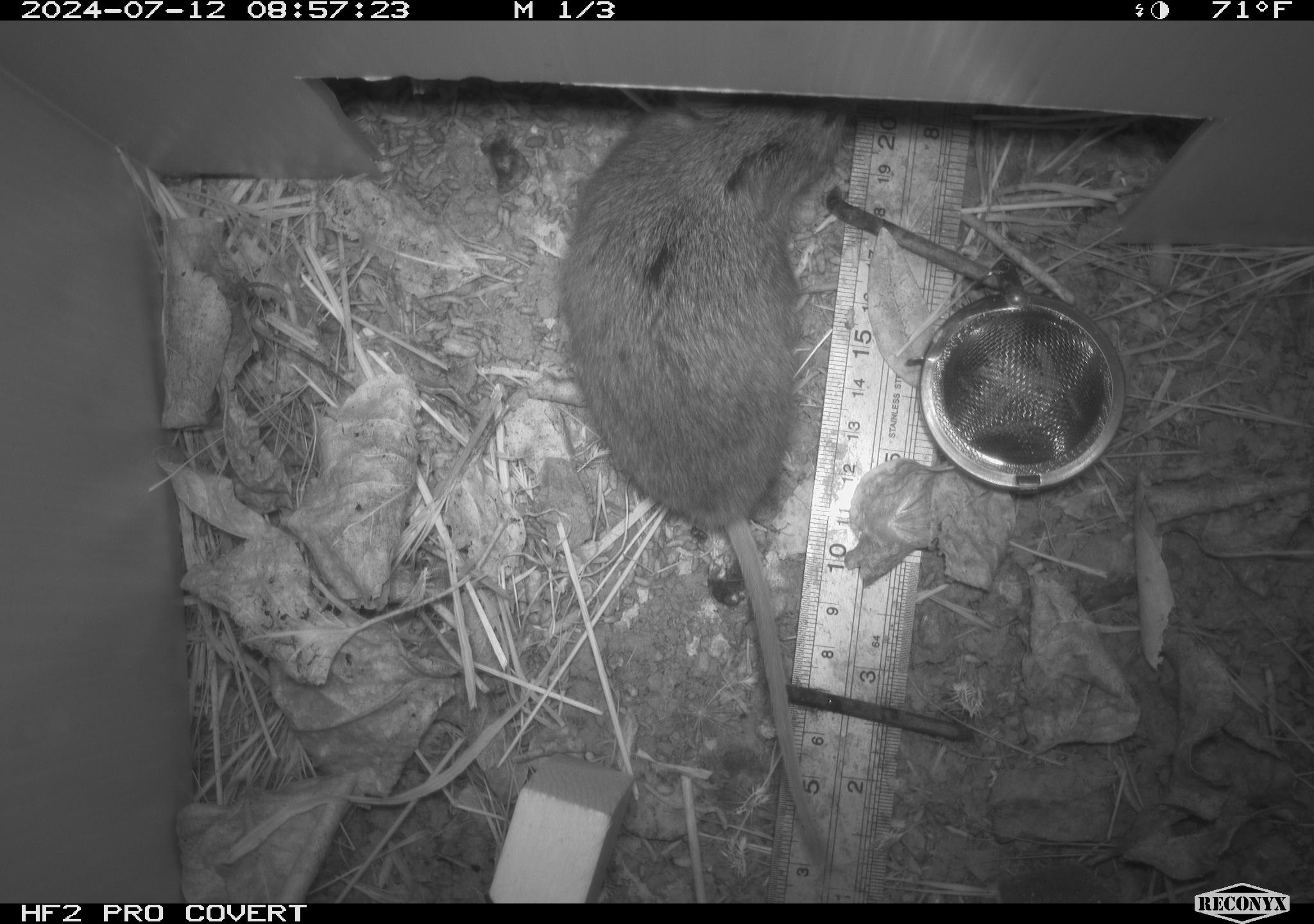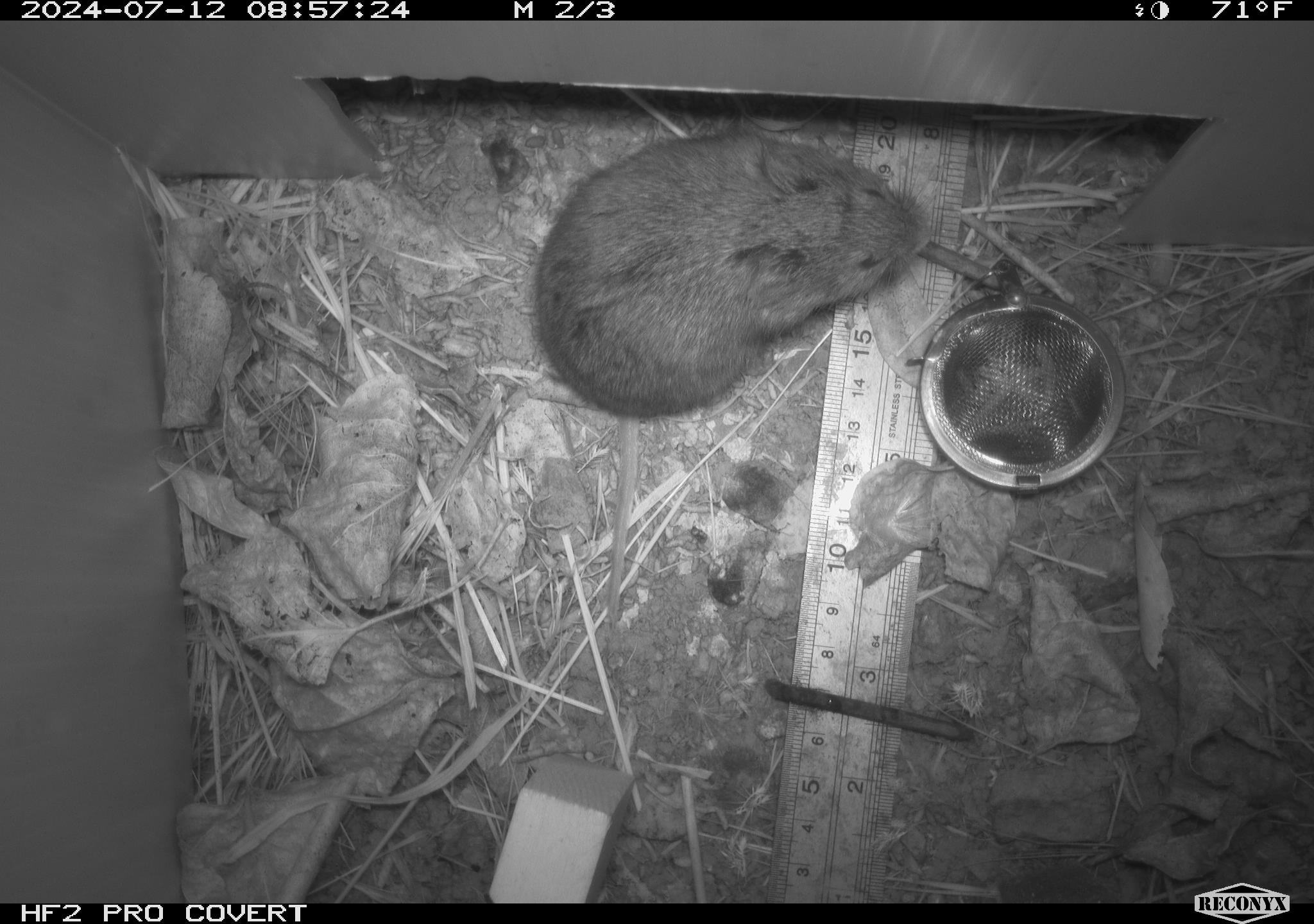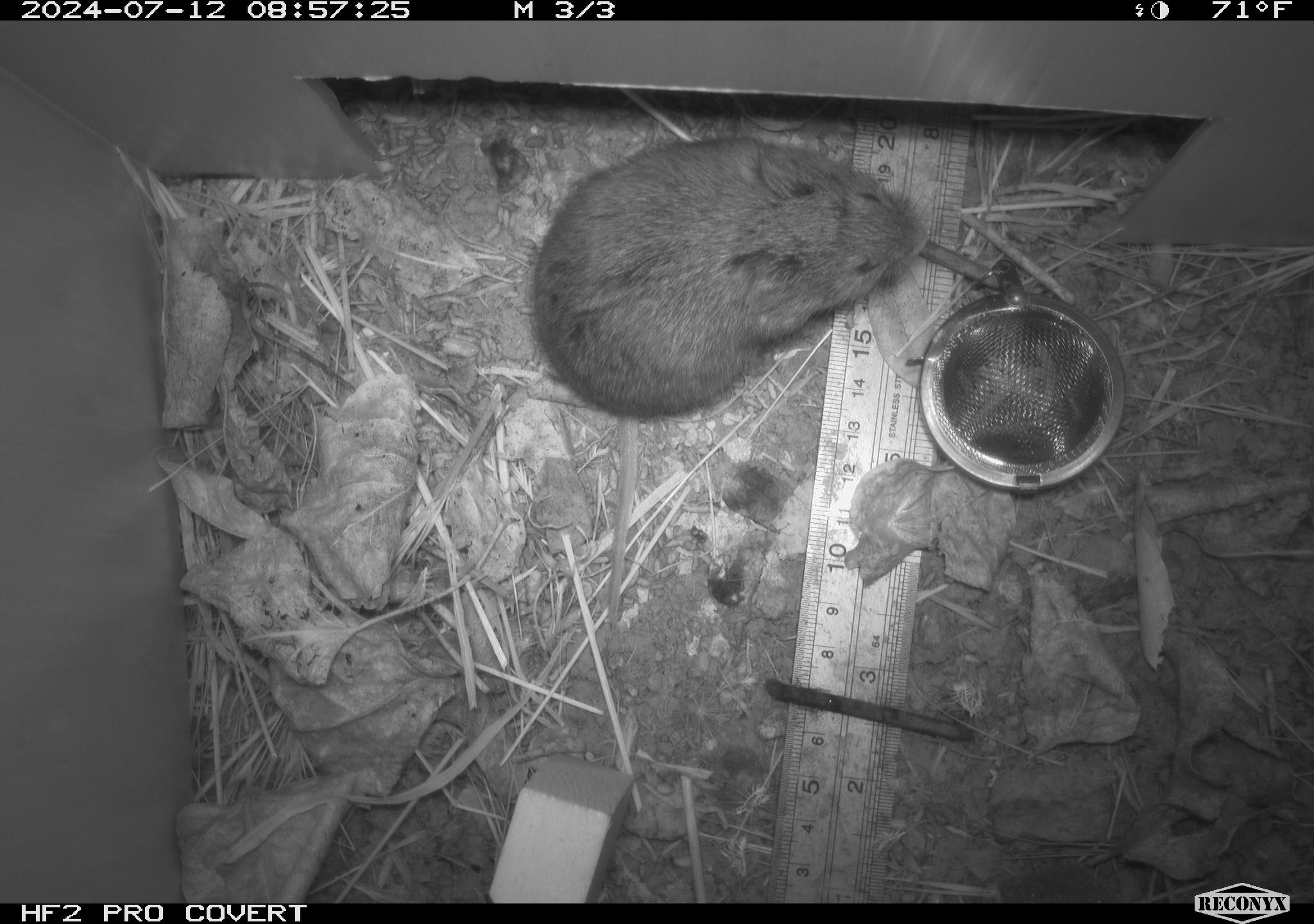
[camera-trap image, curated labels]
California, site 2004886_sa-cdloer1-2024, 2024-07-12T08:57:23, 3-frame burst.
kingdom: Animalia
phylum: Chordata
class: Mammalia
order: Rodentia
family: Cricetidae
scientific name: Arvicolinae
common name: voles, lemmings, and muskrats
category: arvicolinae subfamily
Arvicolinae subfamily (voles, lemmings, and muskrats) (Arvicolinae).